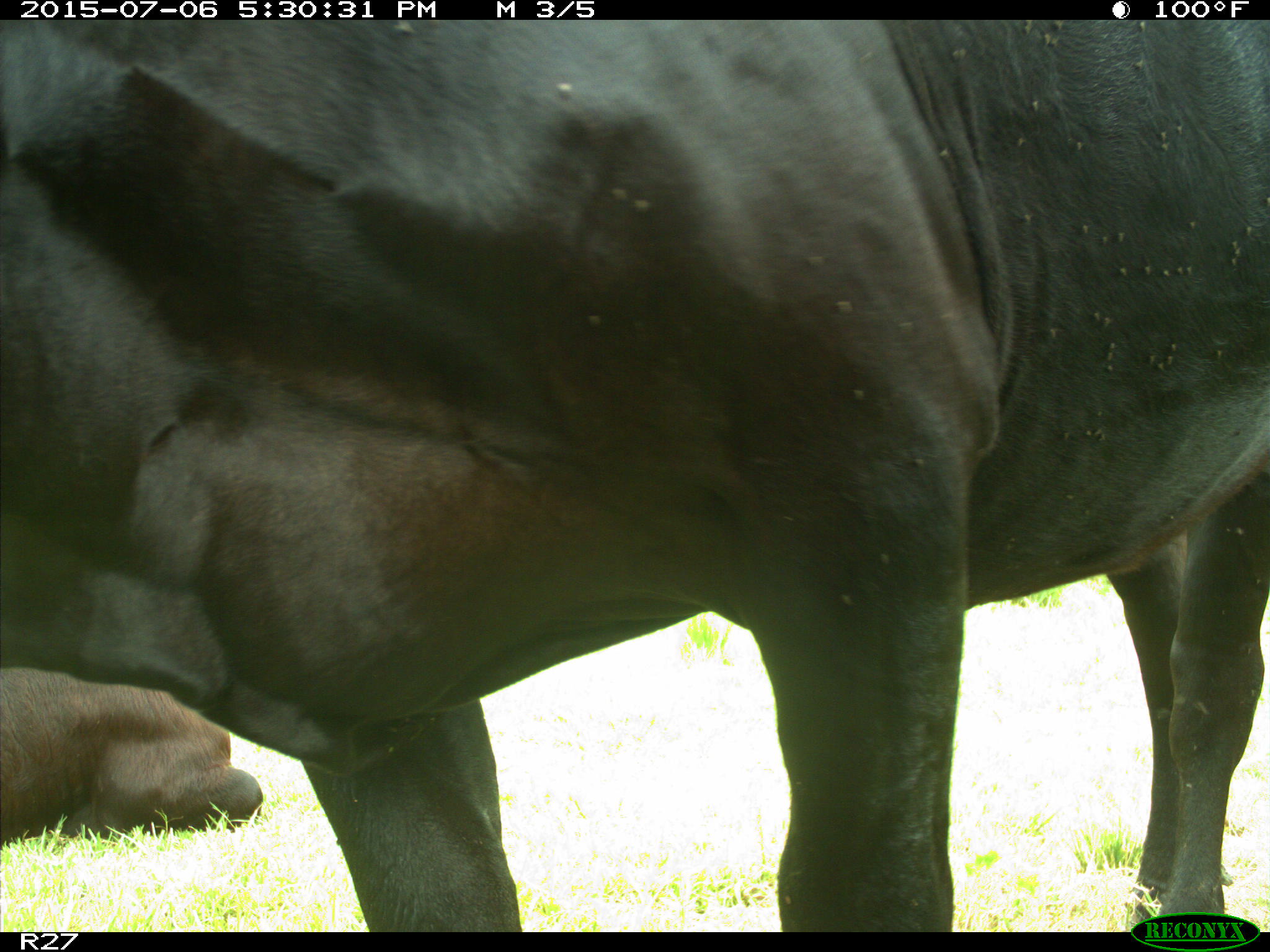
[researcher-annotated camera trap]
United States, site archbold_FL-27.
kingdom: Animalia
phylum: Chordata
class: Mammalia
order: Artiodactyla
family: Bovidae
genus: Bos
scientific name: Bos taurus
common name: domestic cow